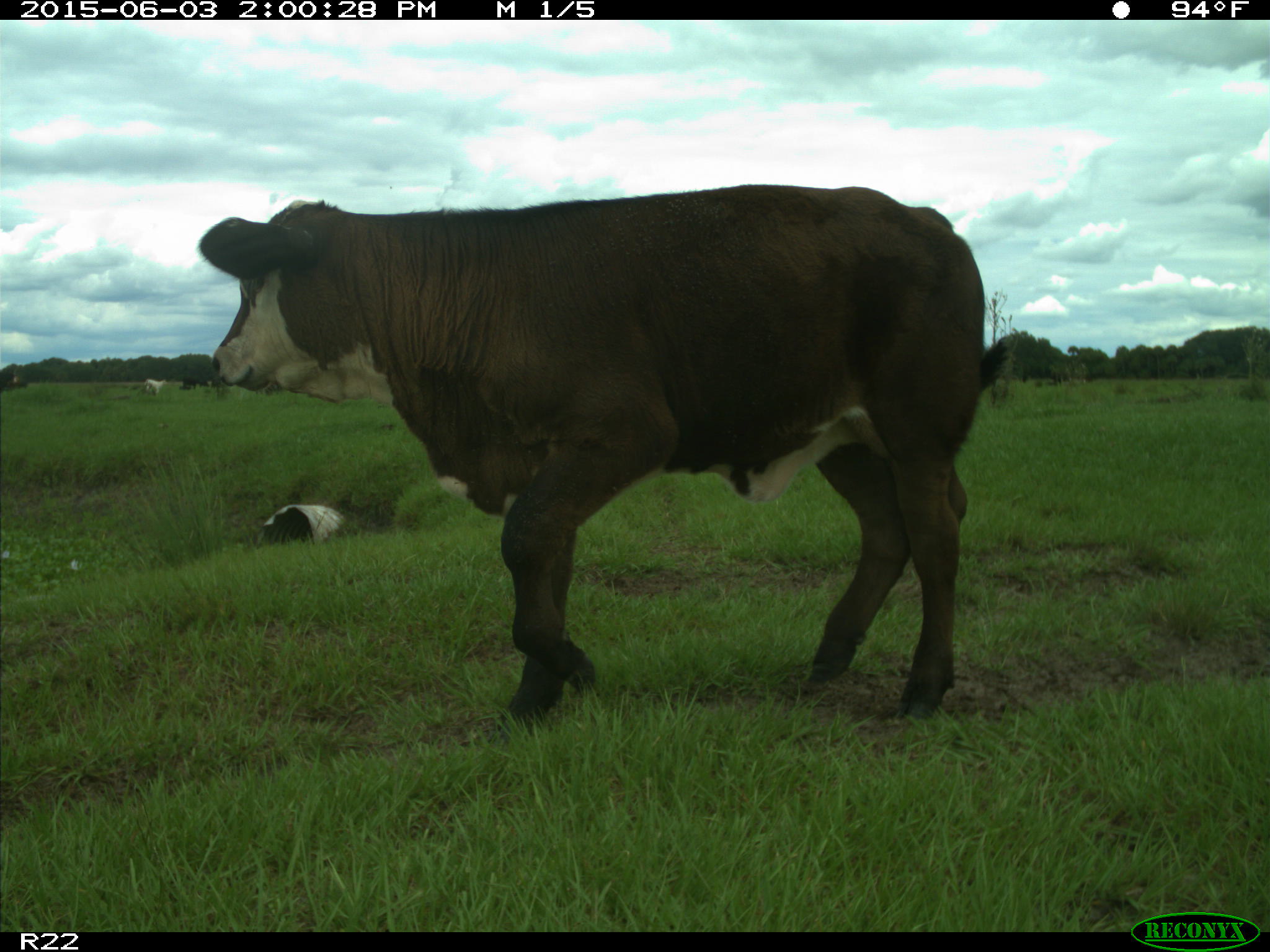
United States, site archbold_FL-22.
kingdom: Animalia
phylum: Chordata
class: Mammalia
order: Artiodactyla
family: Bovidae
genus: Bos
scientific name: Bos taurus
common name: domestic cow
Bos taurus (domestic cow).